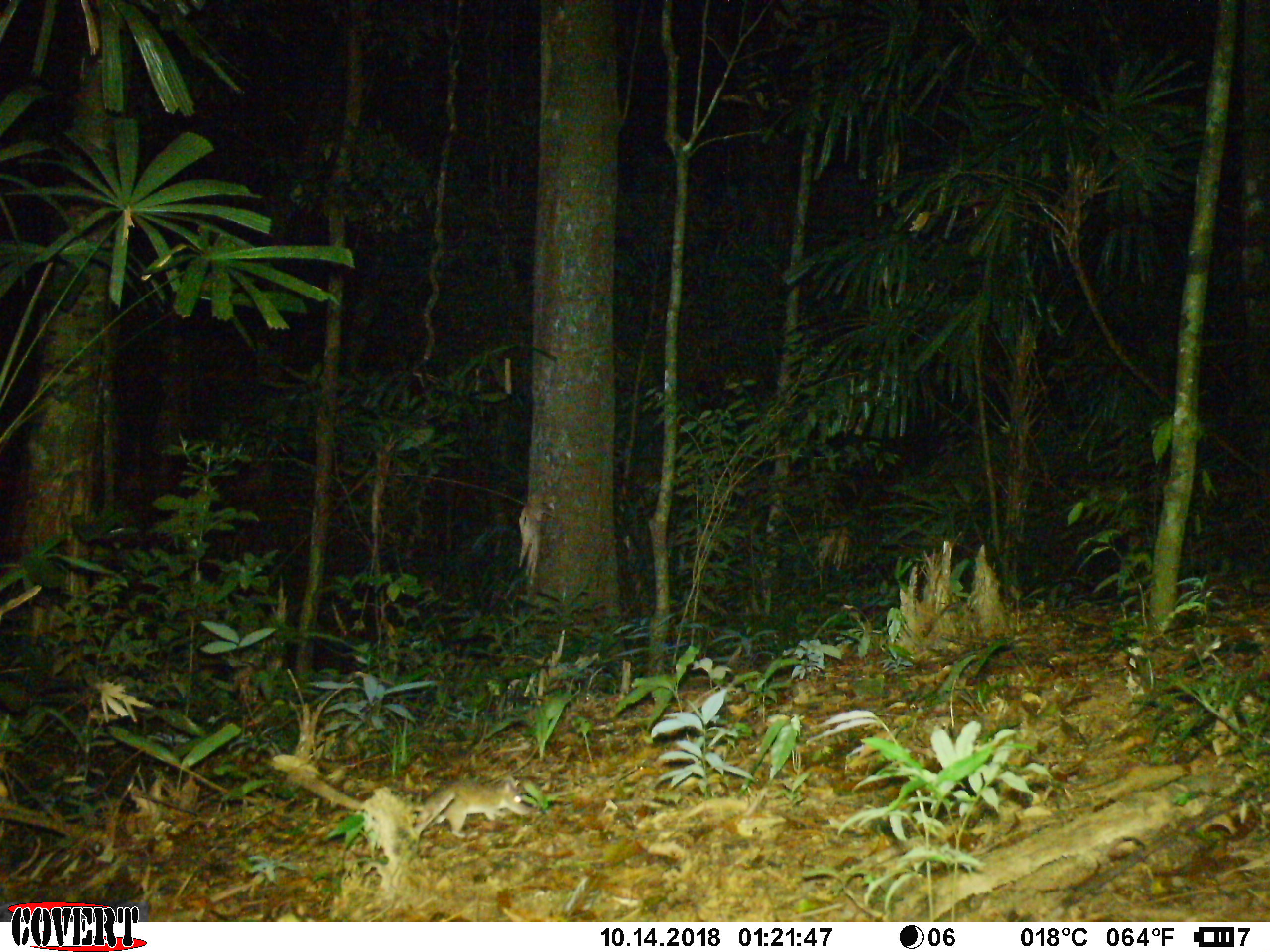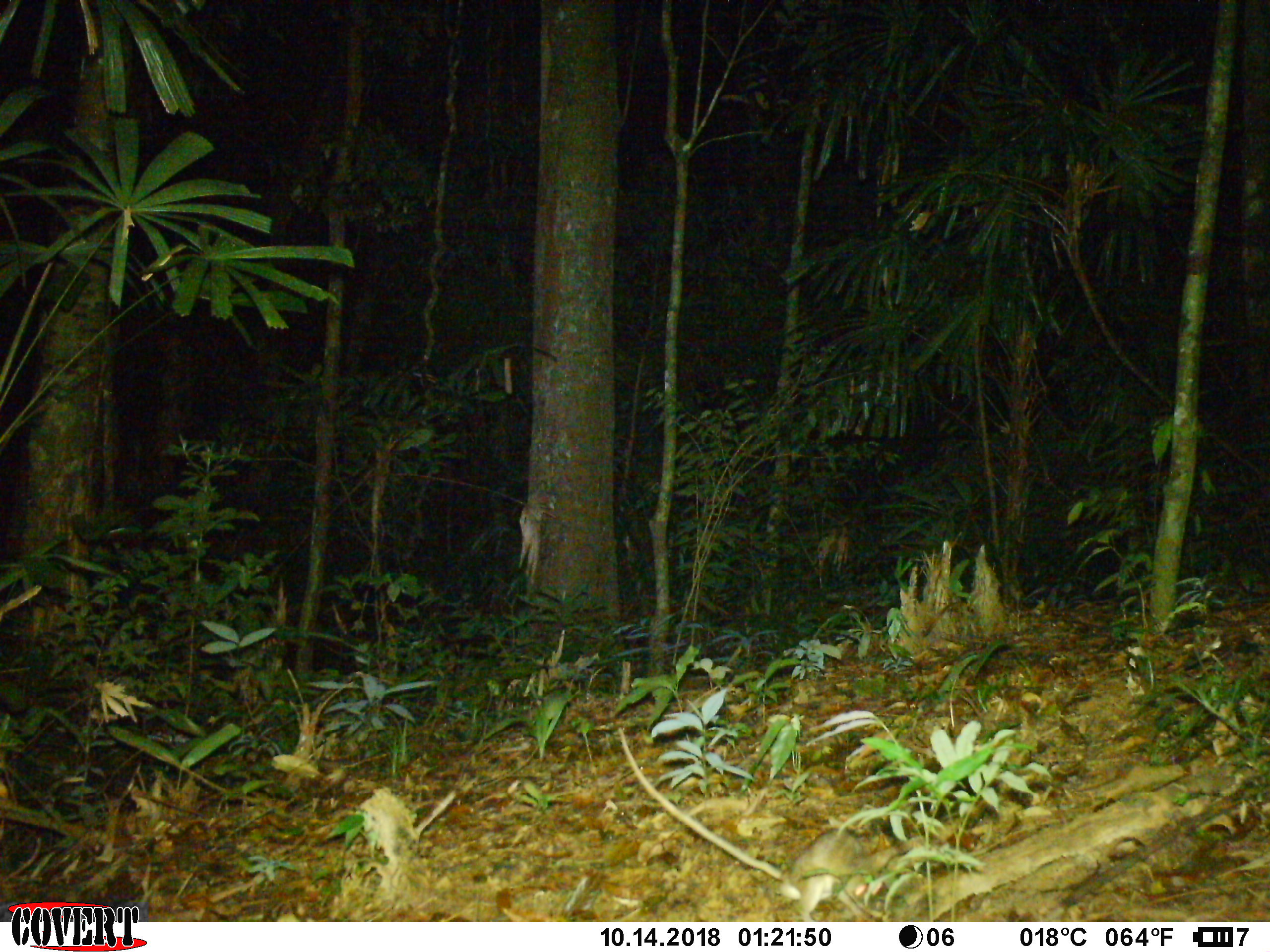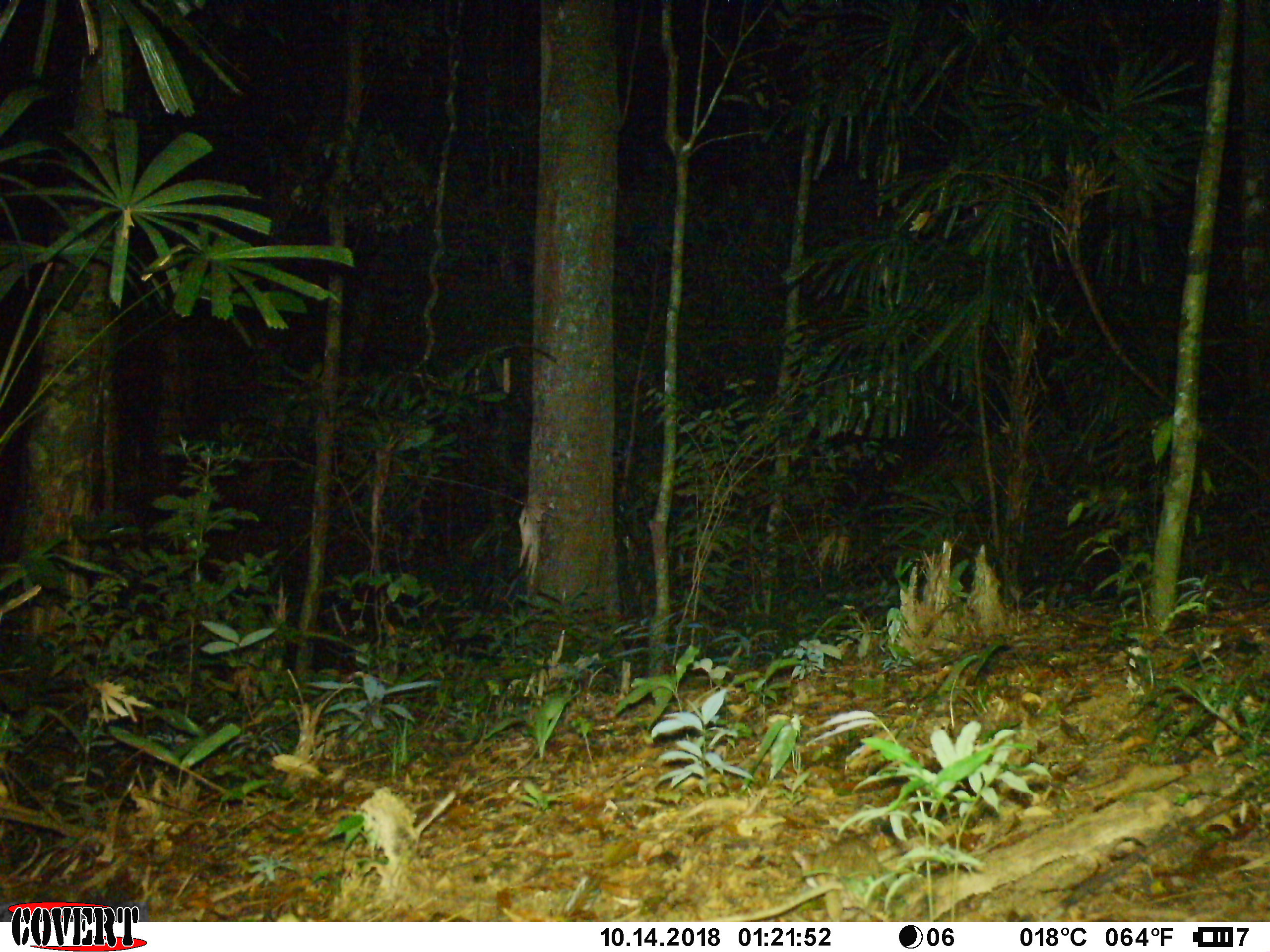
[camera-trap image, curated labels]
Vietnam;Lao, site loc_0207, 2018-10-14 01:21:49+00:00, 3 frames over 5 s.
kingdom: Animalia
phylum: Chordata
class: Mammalia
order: Rodentia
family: Muridae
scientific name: Muridae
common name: old-world mice and rats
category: unidentified murid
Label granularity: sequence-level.